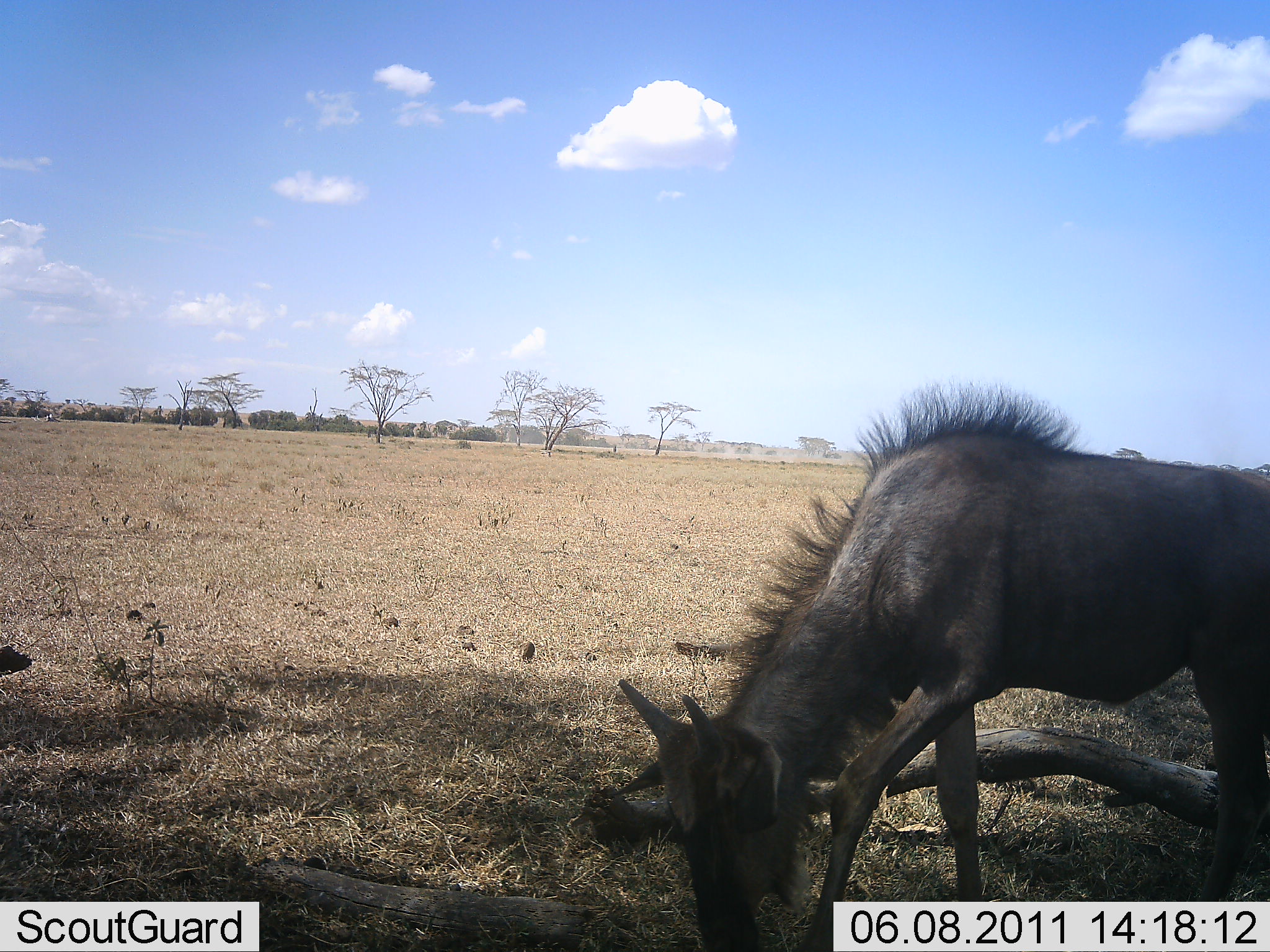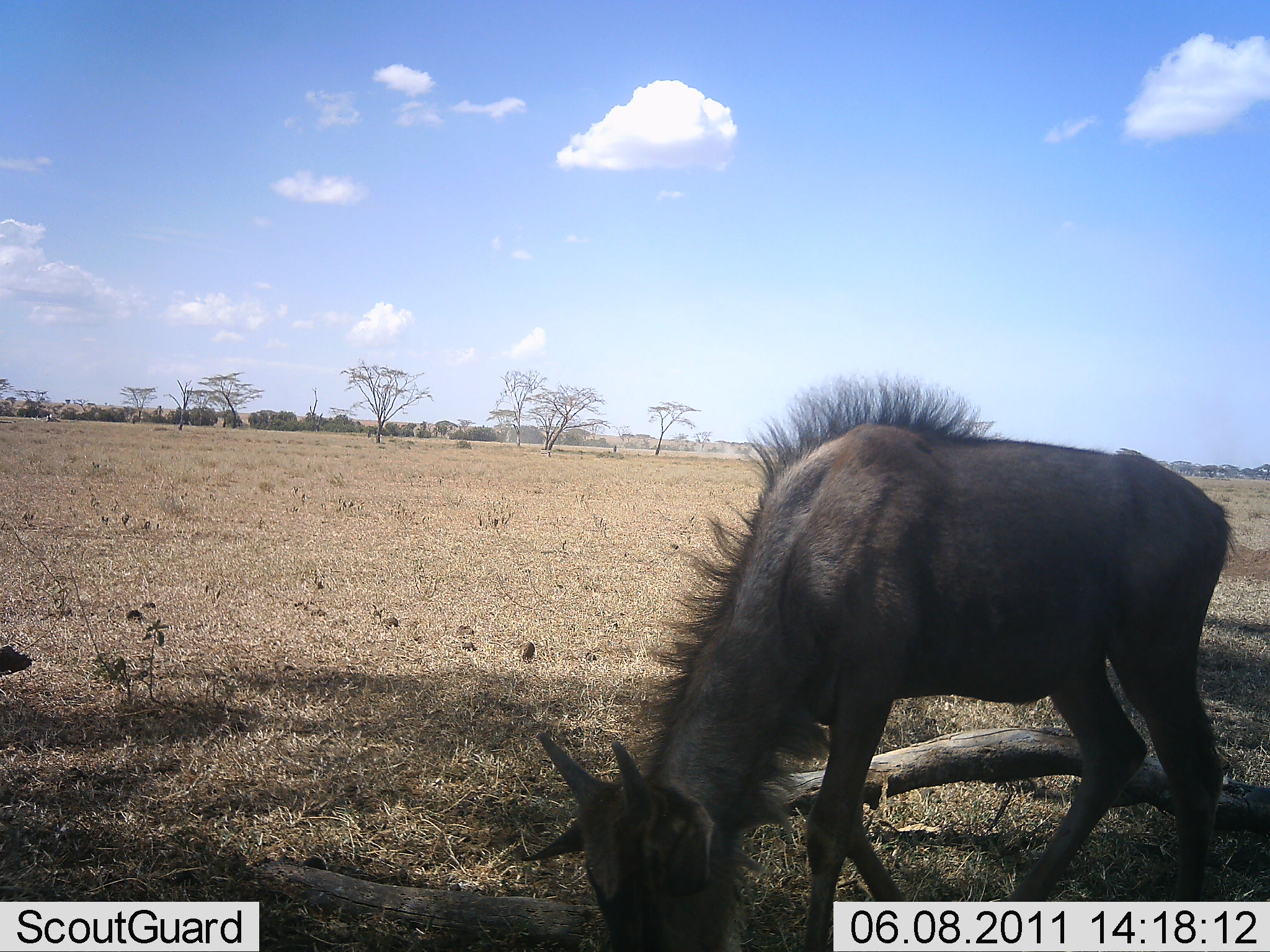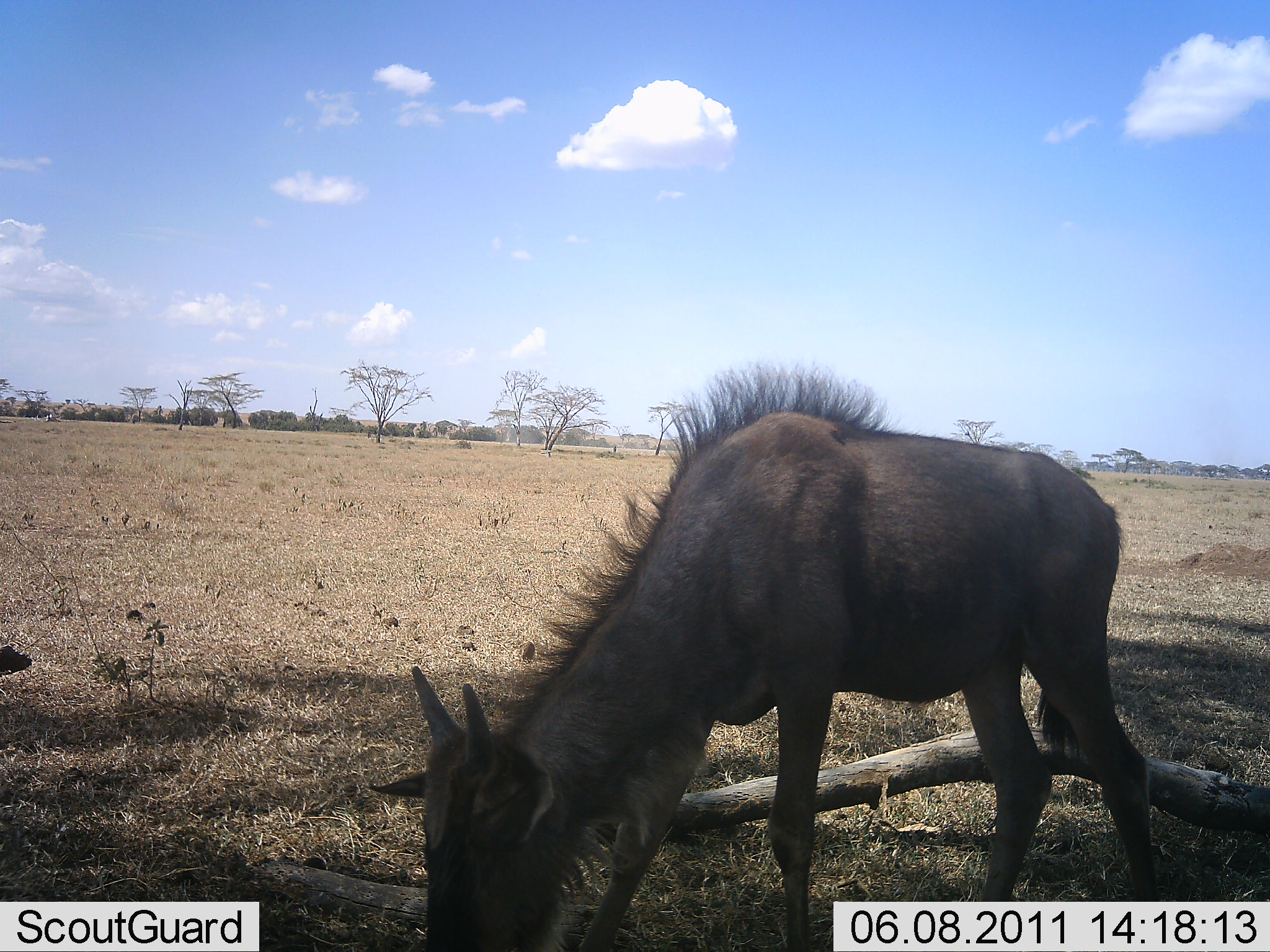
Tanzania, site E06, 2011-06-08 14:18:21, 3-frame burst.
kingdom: Animalia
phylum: Chordata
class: Mammalia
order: Artiodactyla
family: Bovidae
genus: Connochaetes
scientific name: Connochaetes taurinus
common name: blue wildebeest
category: wildebeest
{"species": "wildebeest (blue wildebeest) (Connochaetes taurinus)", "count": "1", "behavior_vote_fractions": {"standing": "0%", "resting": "0%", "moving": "27%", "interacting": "0%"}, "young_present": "73%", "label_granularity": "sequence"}